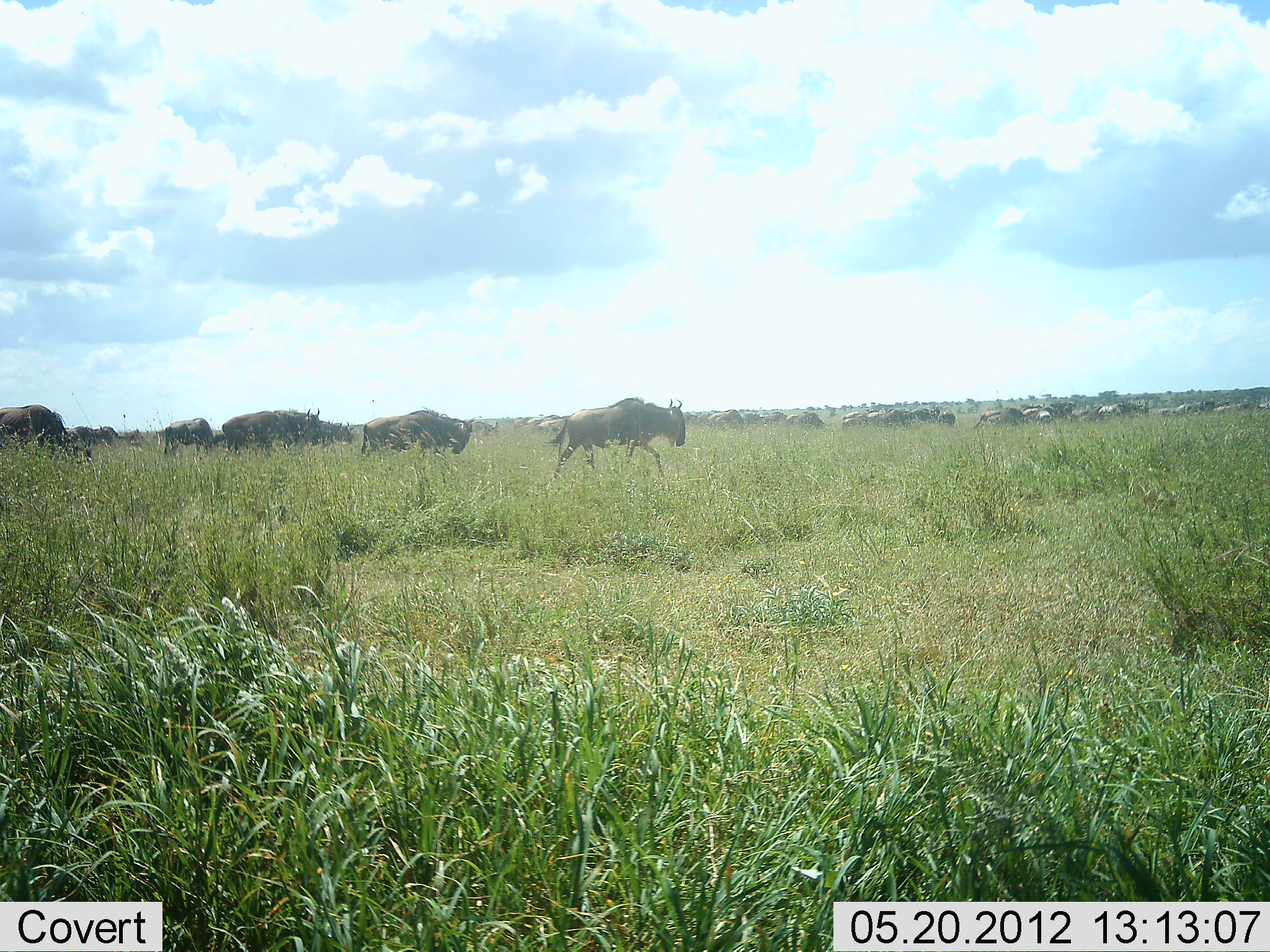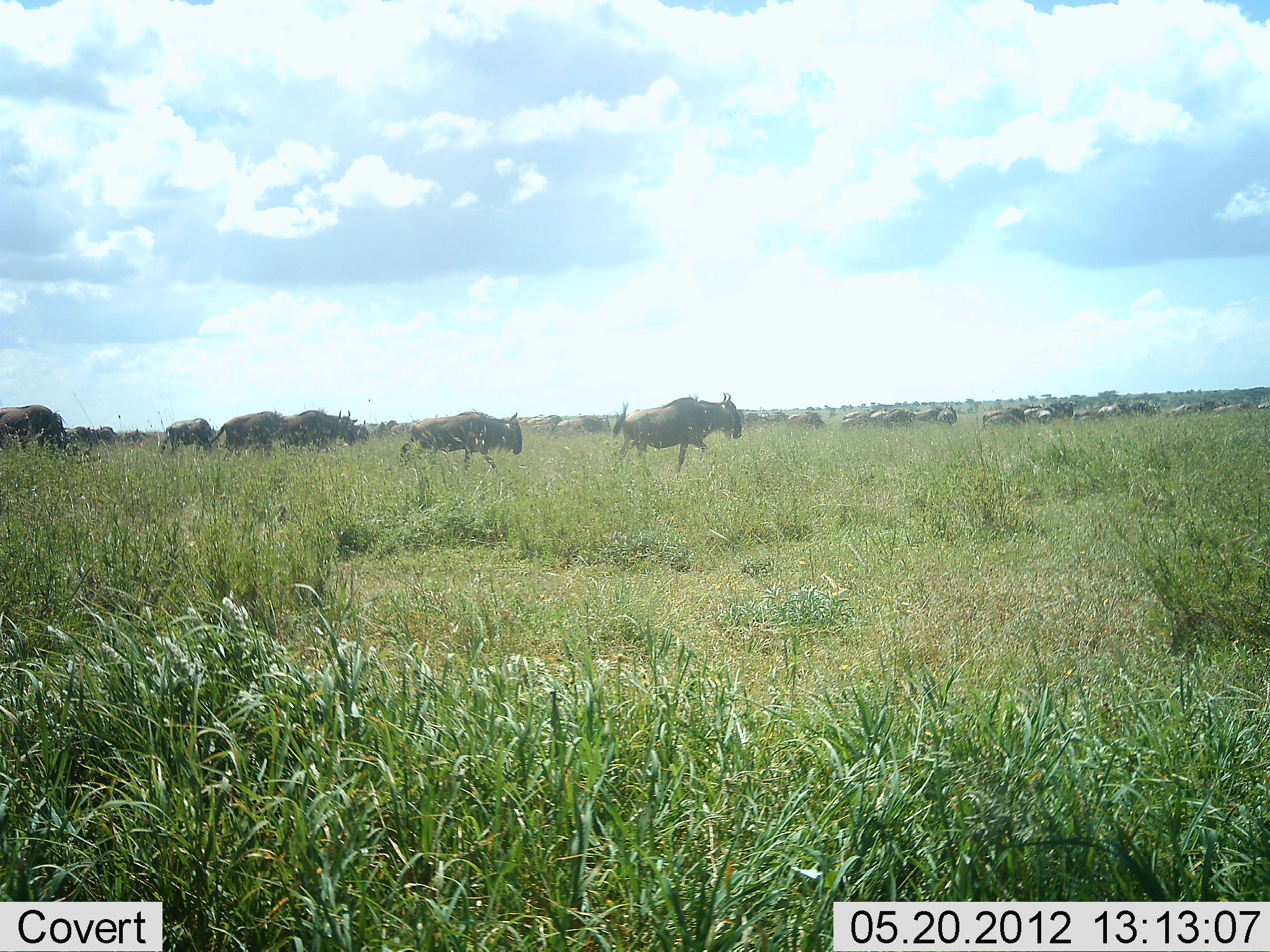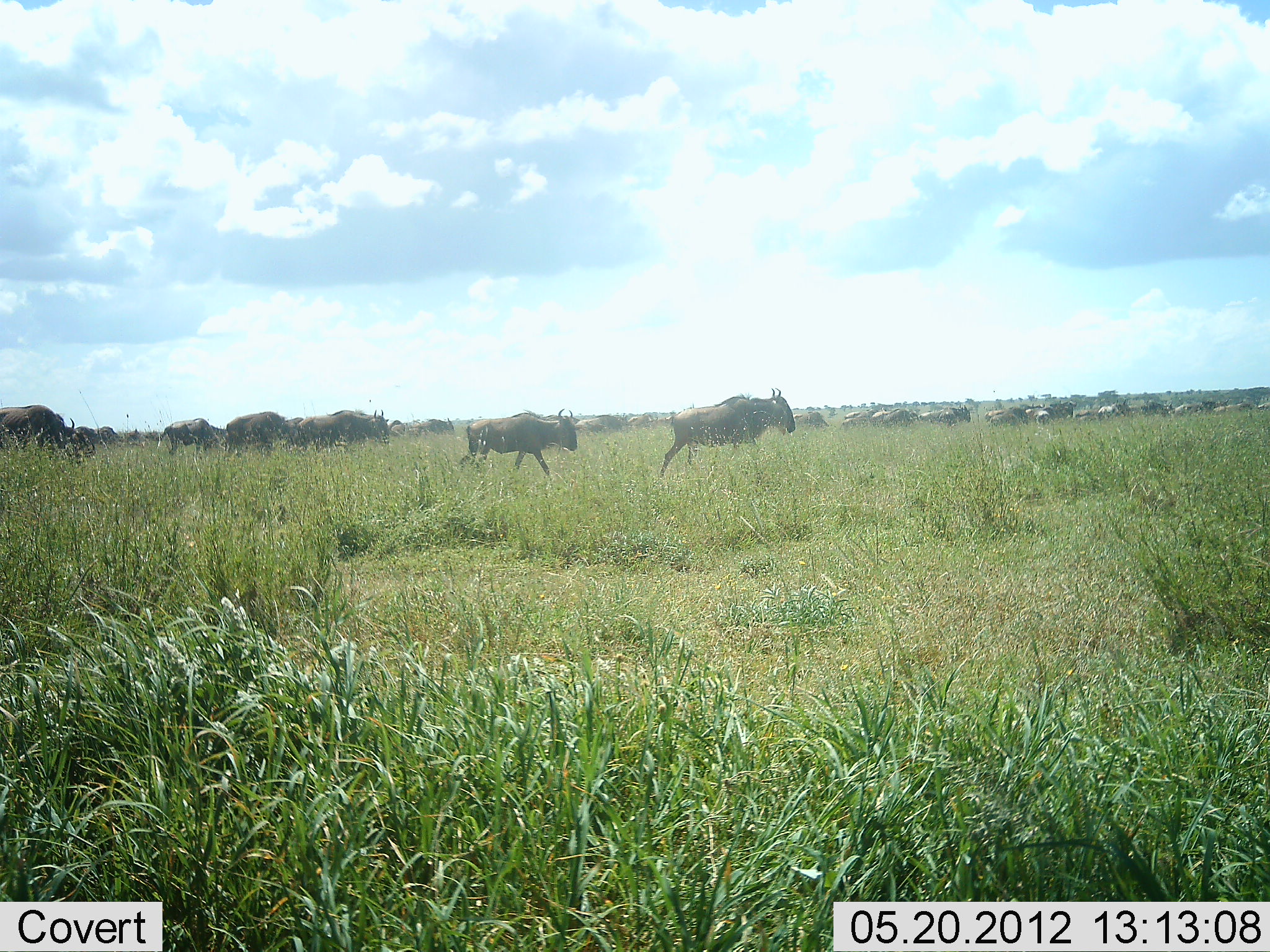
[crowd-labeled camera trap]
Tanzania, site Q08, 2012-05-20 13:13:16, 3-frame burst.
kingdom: Animalia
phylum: Chordata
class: Mammalia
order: Artiodactyla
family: Bovidae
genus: Connochaetes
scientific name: Connochaetes taurinus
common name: blue wildebeest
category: wildebeest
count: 11-50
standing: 30%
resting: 0%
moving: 90%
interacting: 0%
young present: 0%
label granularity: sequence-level